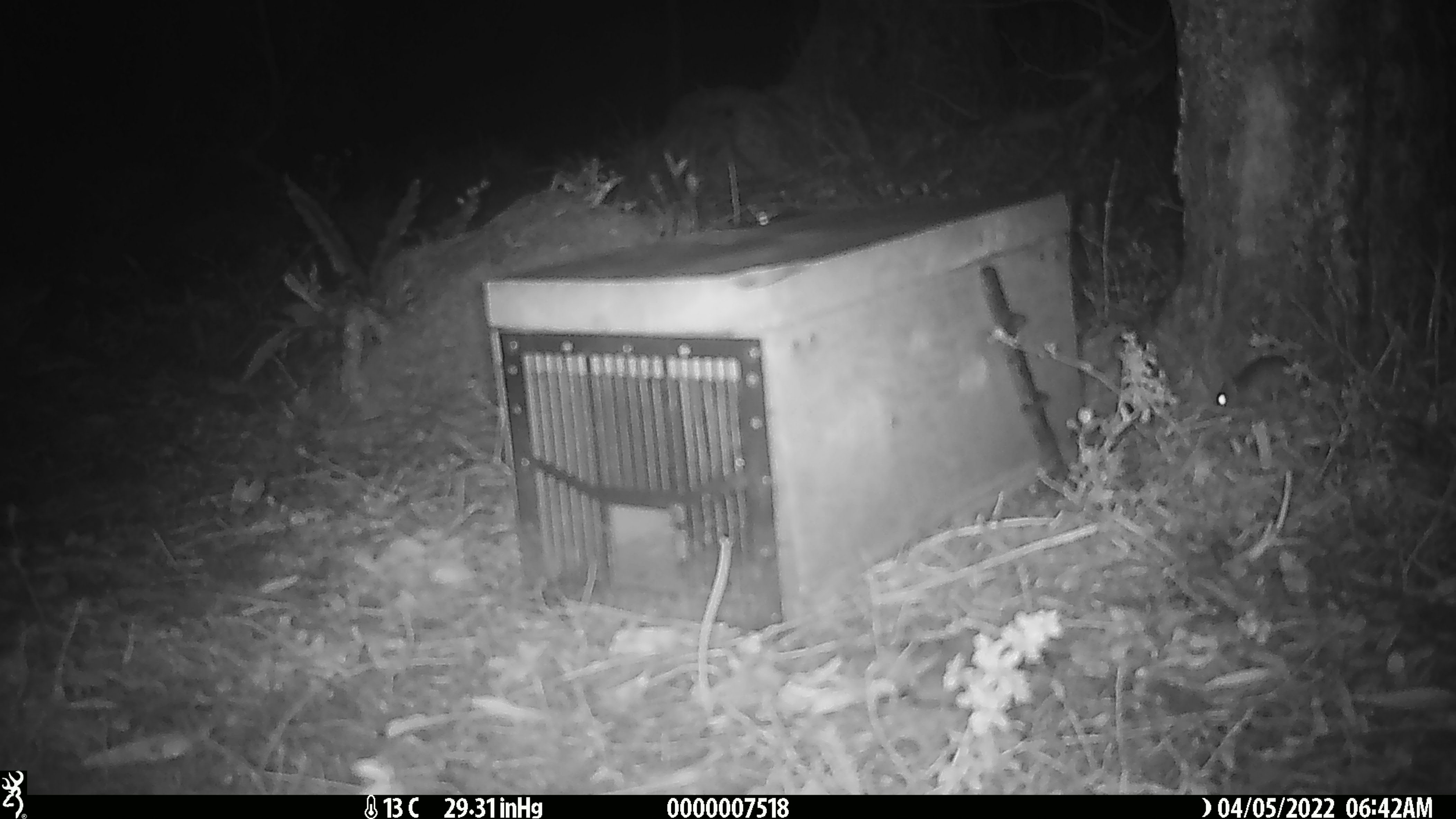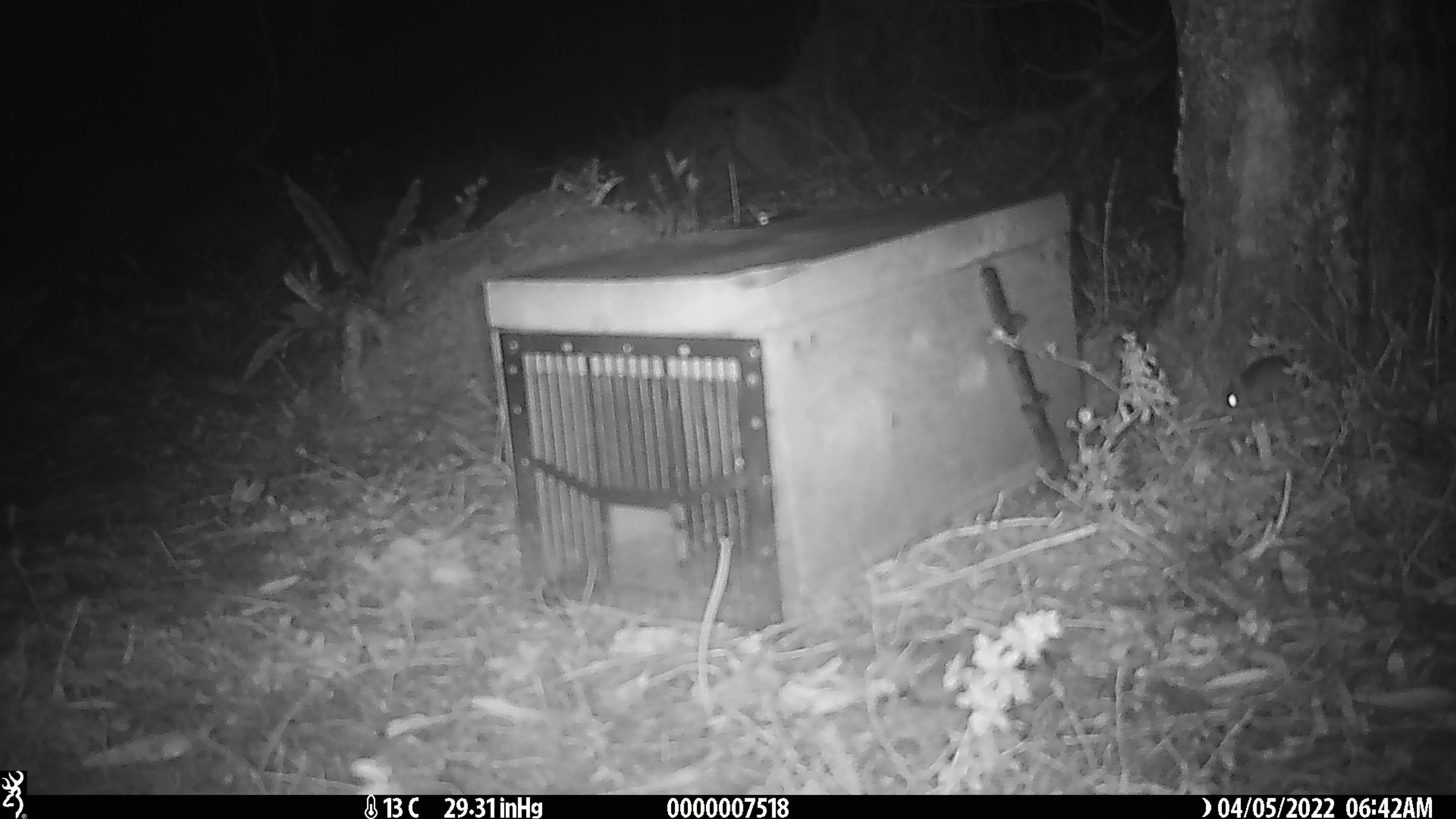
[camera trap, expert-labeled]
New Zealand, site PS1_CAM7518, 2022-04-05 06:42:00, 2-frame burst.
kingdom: Animalia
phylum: Chordata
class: Mammalia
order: Rodentia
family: Muridae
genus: Mus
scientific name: Mus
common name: mouse